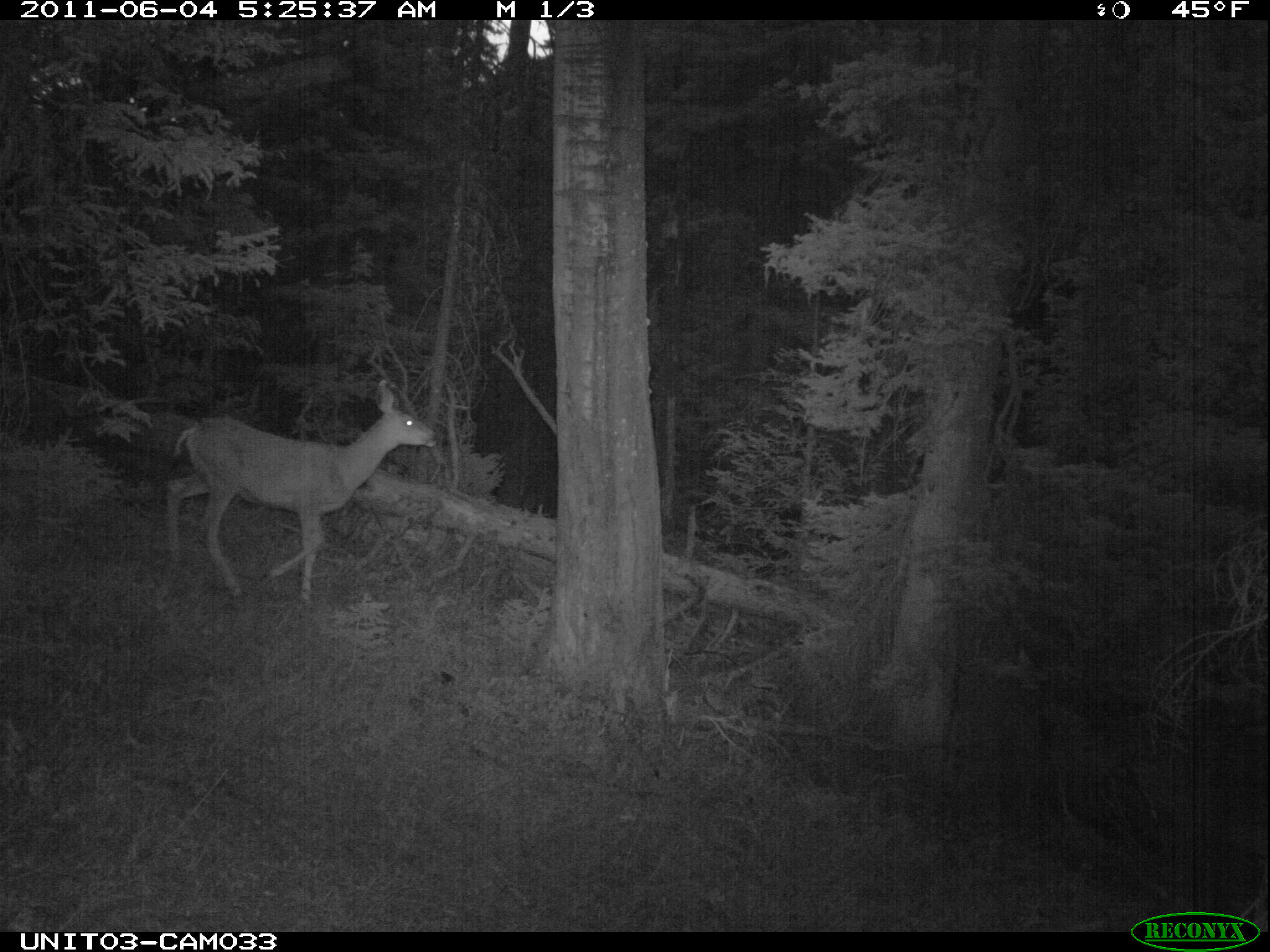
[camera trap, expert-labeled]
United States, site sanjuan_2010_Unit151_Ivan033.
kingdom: Animalia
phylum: Chordata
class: Mammalia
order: Artiodactyla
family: Cervidae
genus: Odocoileus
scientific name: Odocoileus hemionus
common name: mule deer